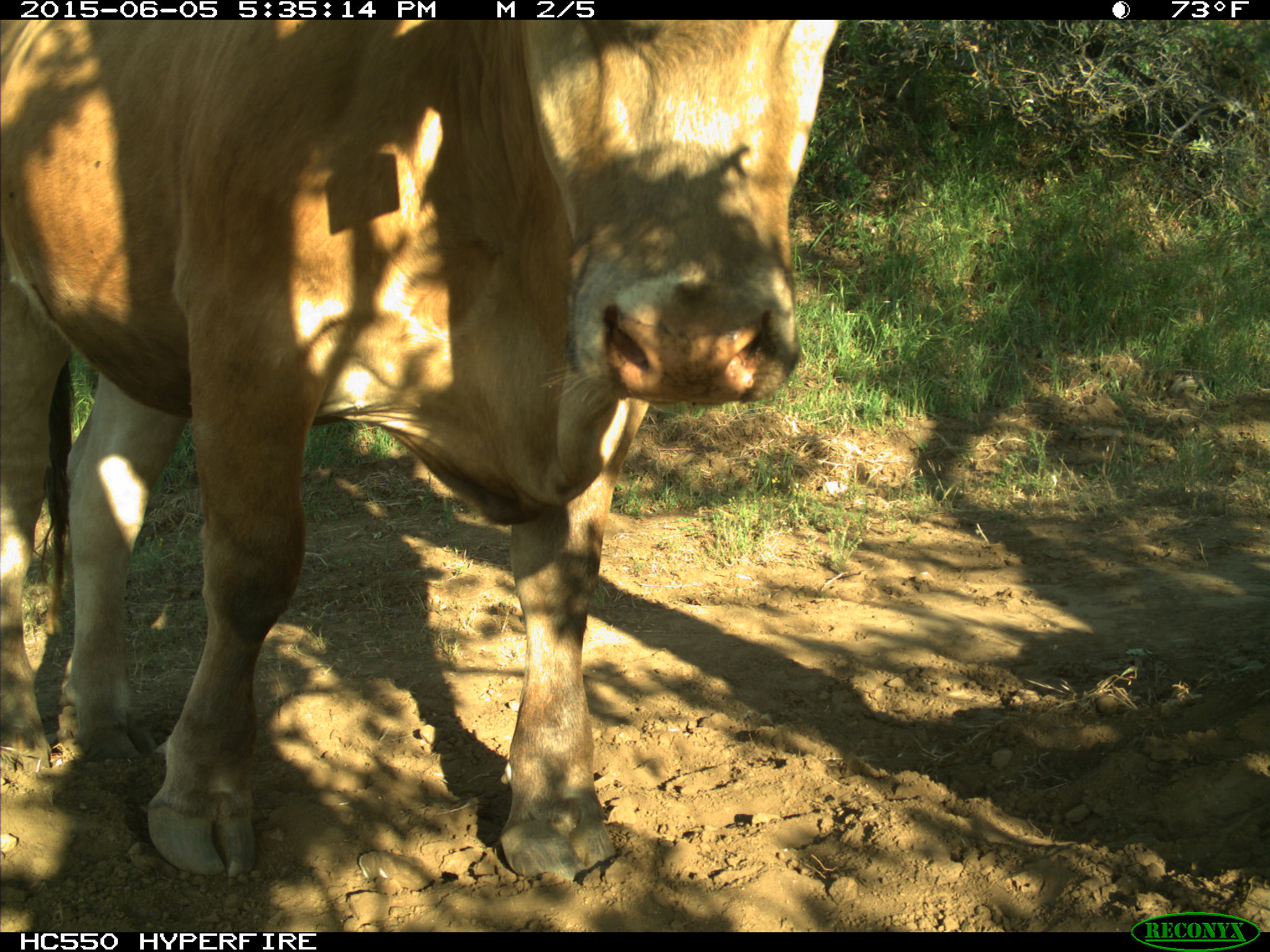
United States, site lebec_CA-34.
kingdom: Animalia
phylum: Chordata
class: Mammalia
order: Artiodactyla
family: Bovidae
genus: Bos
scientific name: Bos taurus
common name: domestic cow